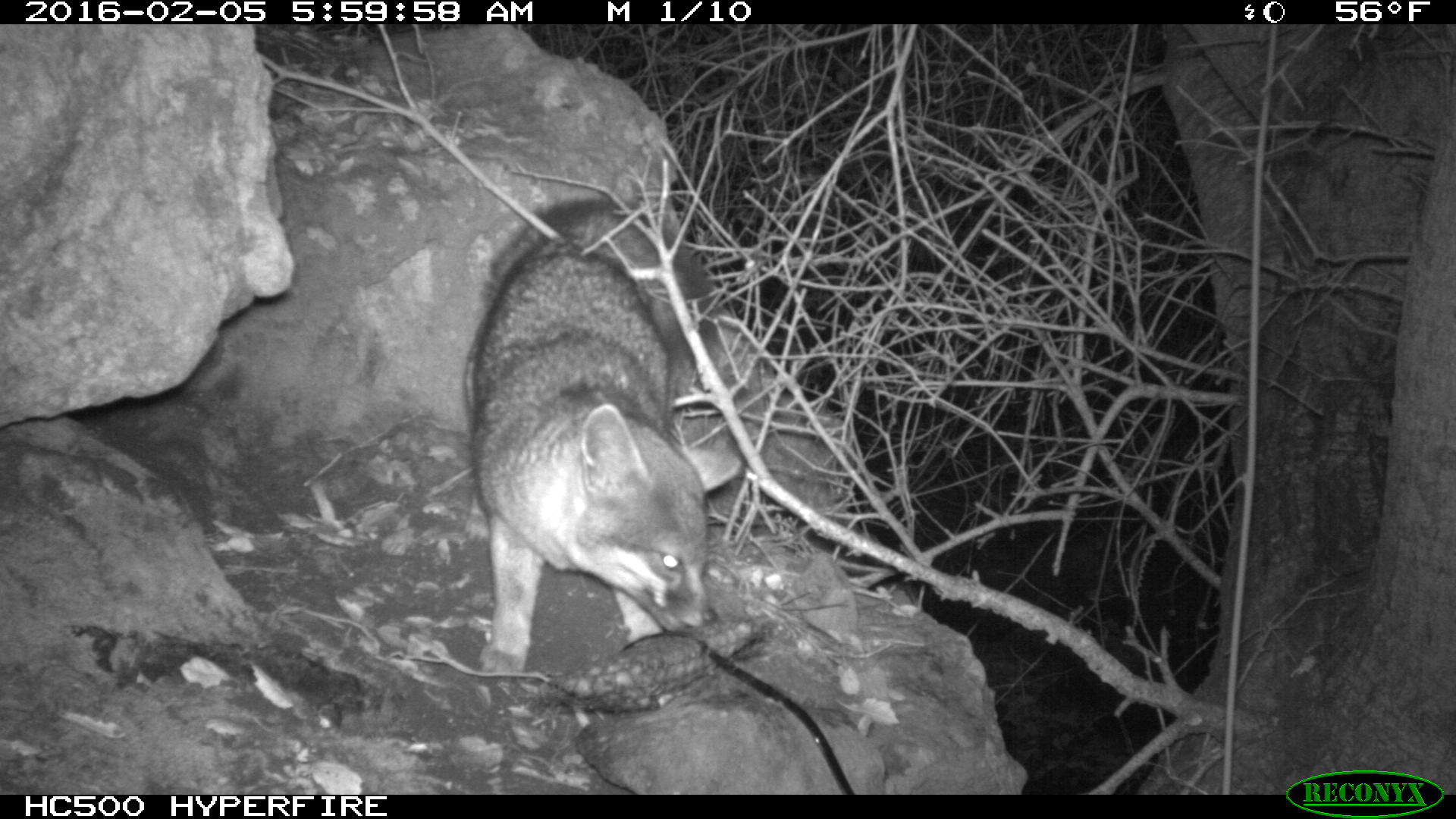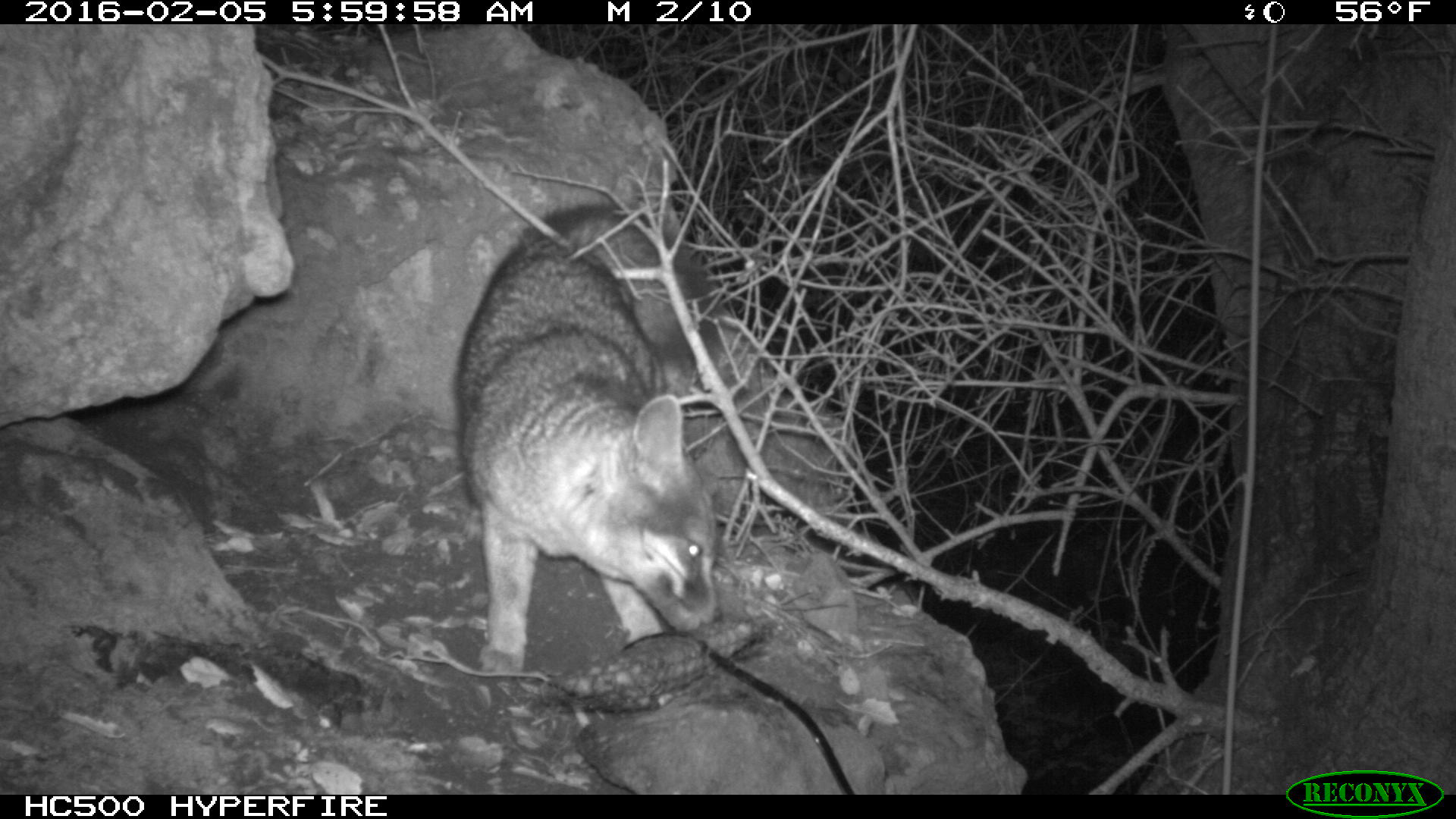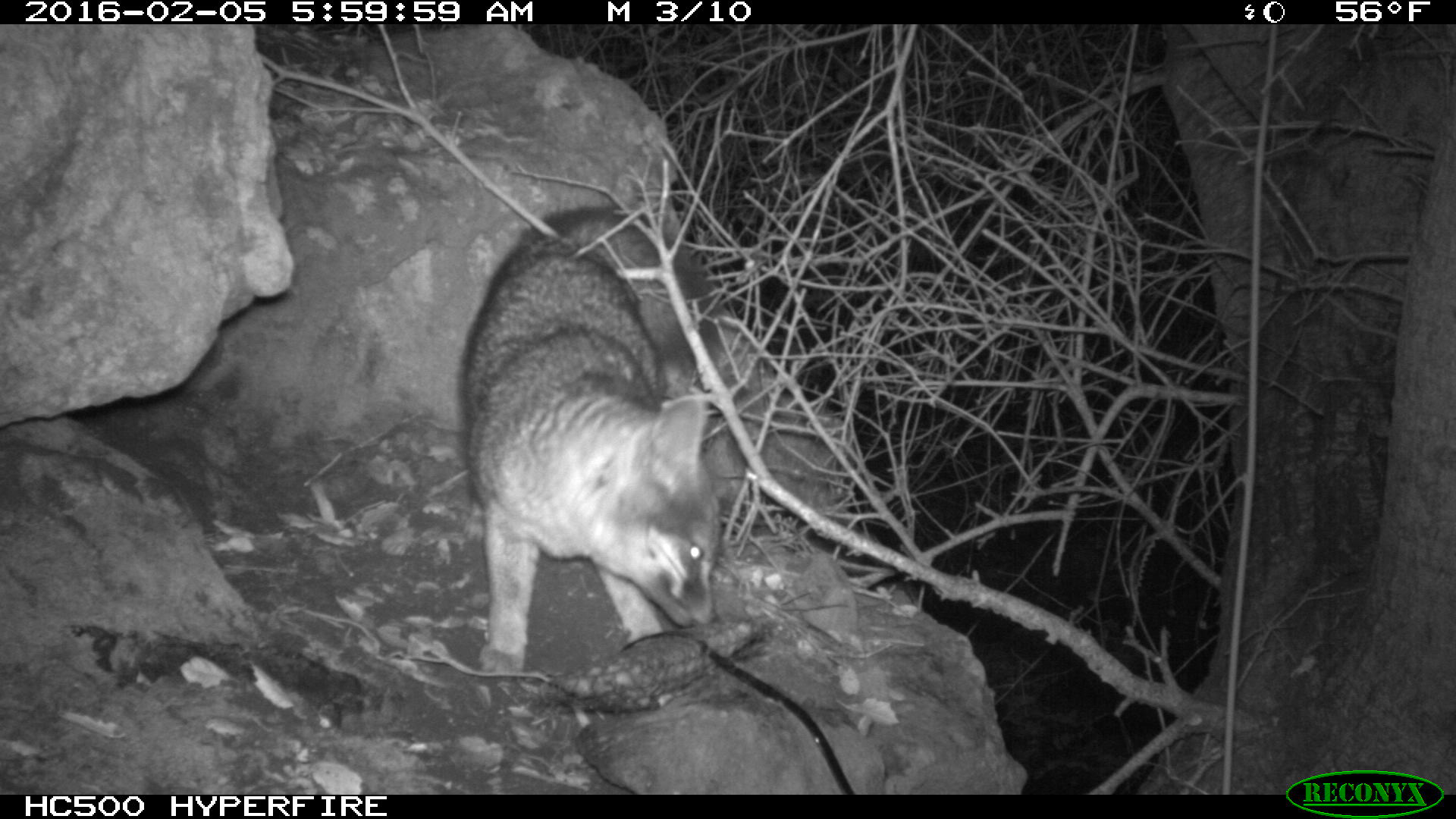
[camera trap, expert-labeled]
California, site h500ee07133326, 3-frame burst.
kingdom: Animalia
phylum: Chordata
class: Mammalia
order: Carnivora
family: Canidae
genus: Urocyon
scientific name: Urocyon littoralis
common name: island fox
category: fox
Fox (island fox) (Urocyon littoralis).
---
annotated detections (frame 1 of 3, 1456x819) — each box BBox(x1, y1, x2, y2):
fox: BBox(463, 199, 742, 673)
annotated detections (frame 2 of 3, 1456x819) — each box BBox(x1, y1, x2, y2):
fox: BBox(449, 197, 720, 676)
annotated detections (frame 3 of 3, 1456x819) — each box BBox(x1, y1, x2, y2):
fox: BBox(453, 207, 726, 673)